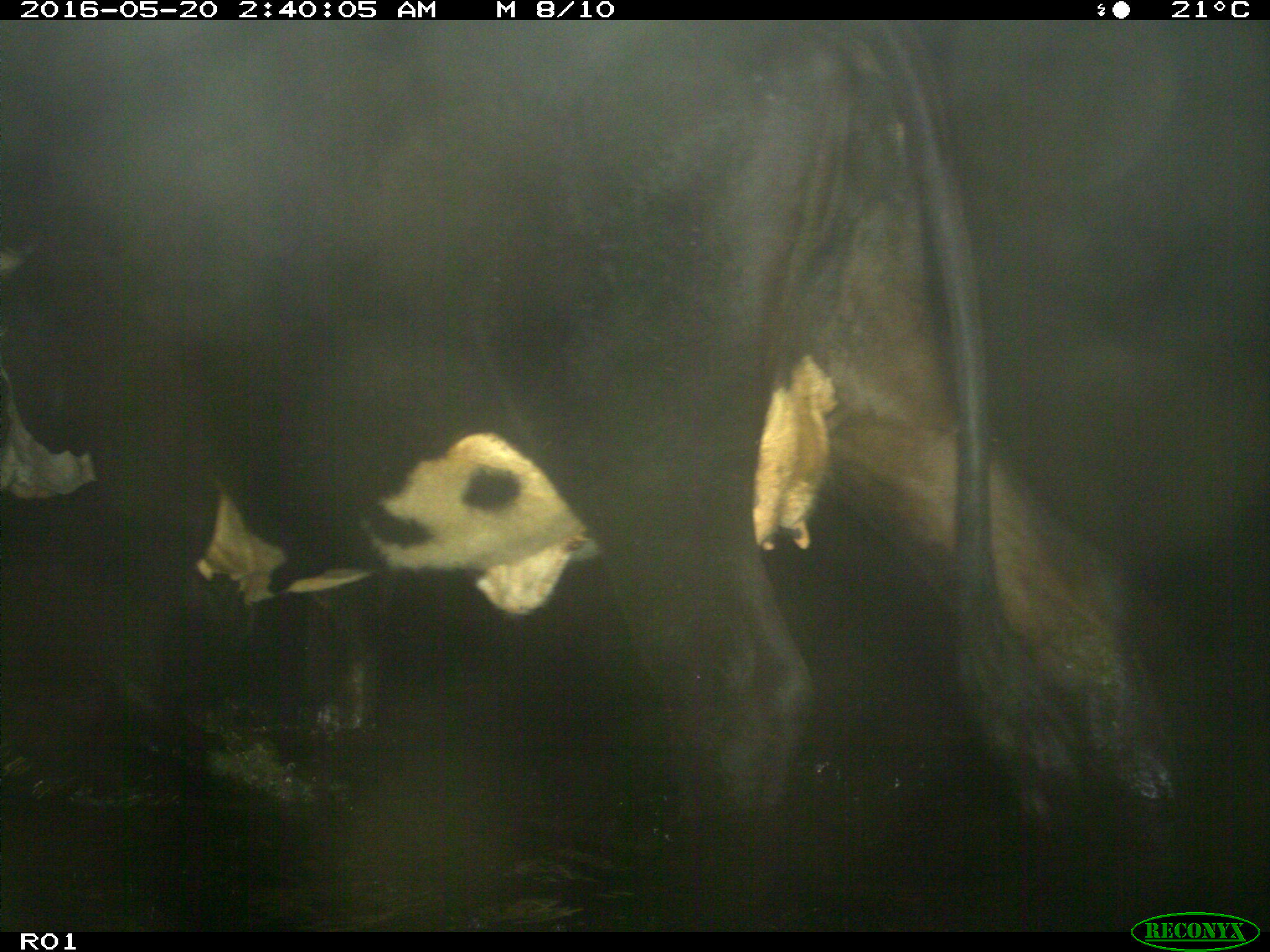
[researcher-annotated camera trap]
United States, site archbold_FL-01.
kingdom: Animalia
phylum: Chordata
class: Mammalia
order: Artiodactyla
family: Bovidae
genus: Bos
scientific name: Bos taurus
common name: domestic cow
Bos taurus (domestic cow).